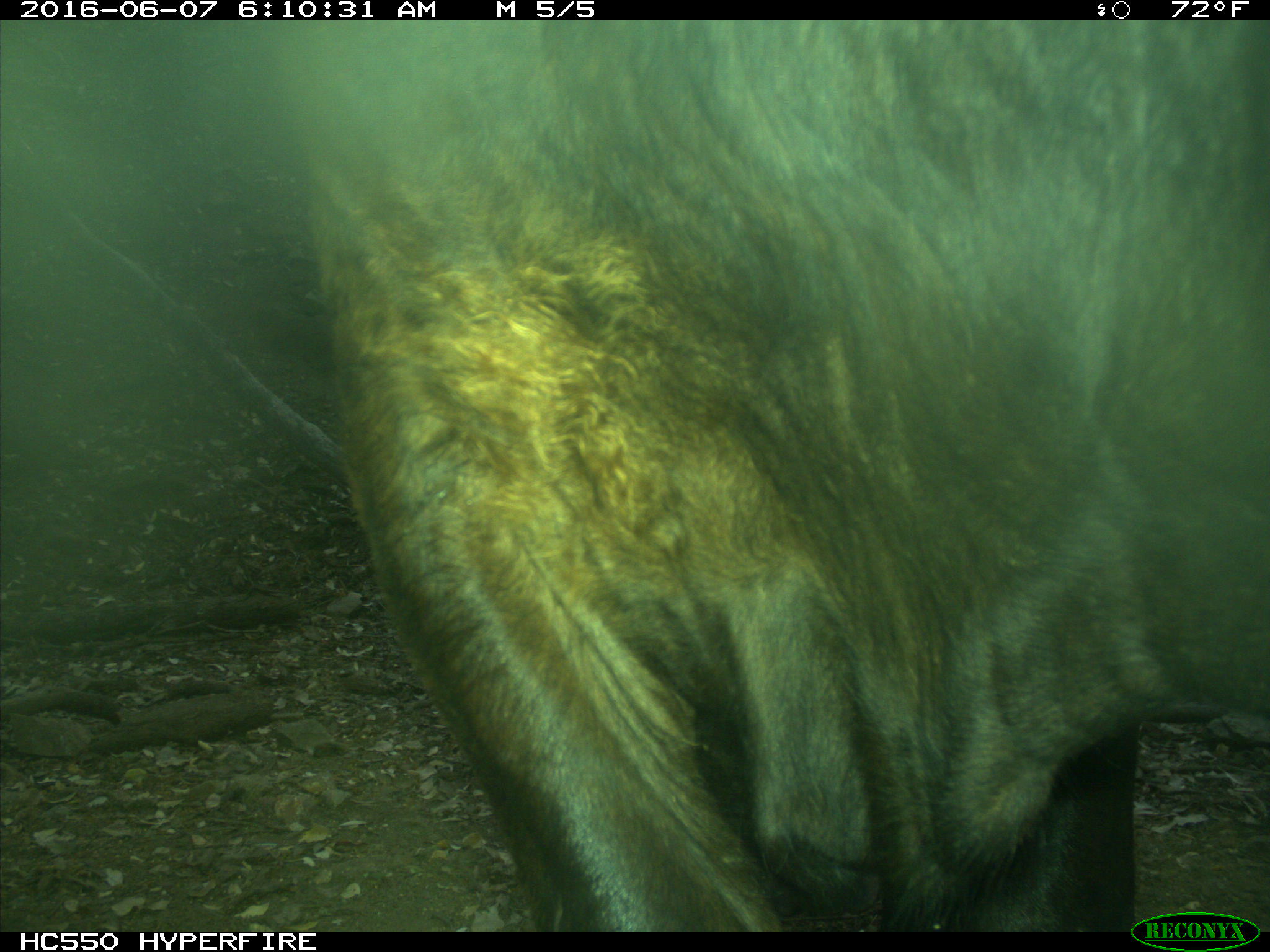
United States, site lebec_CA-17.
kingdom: Animalia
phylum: Chordata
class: Mammalia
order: Artiodactyla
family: Bovidae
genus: Bos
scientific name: Bos taurus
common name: domestic cow